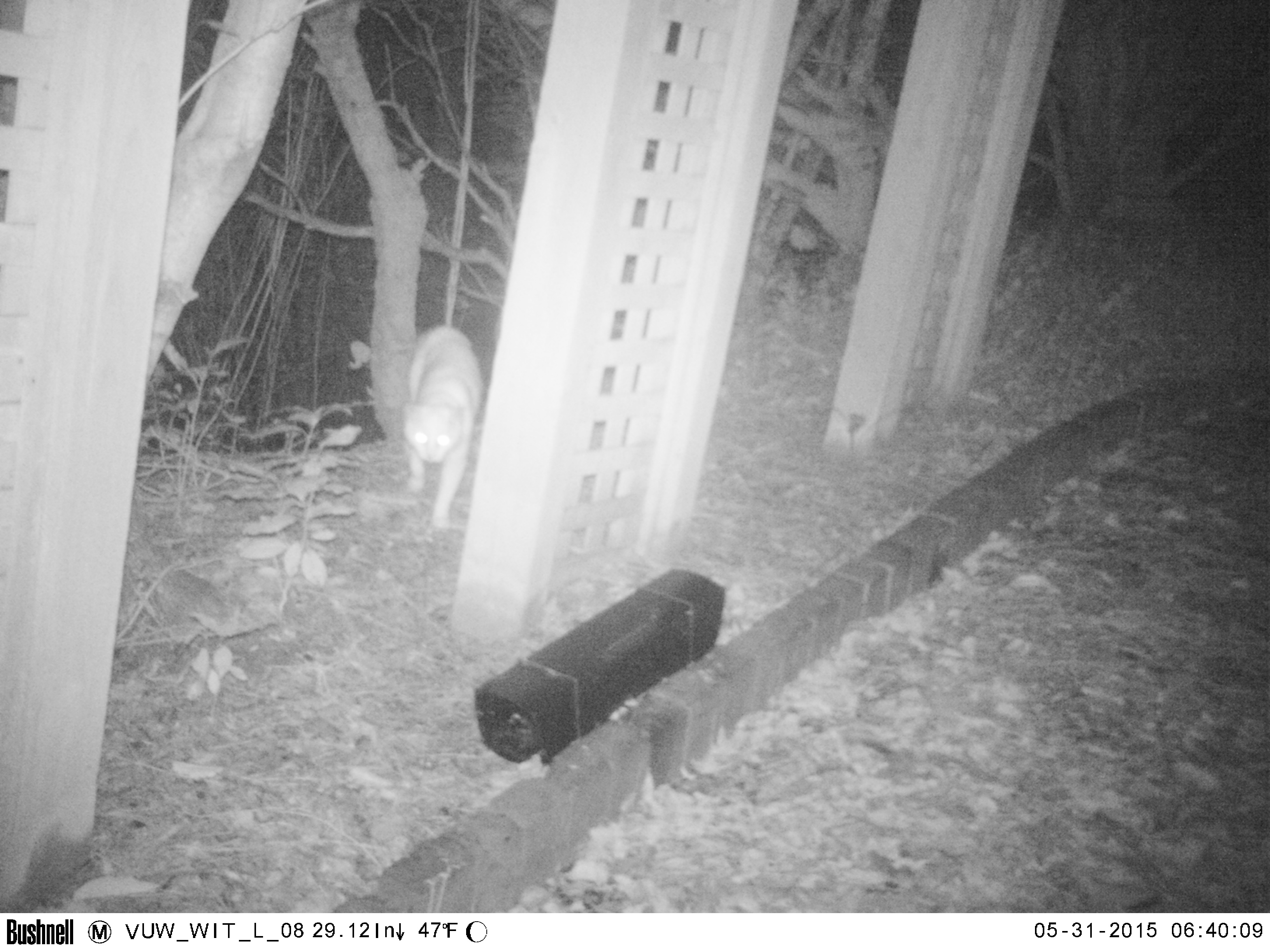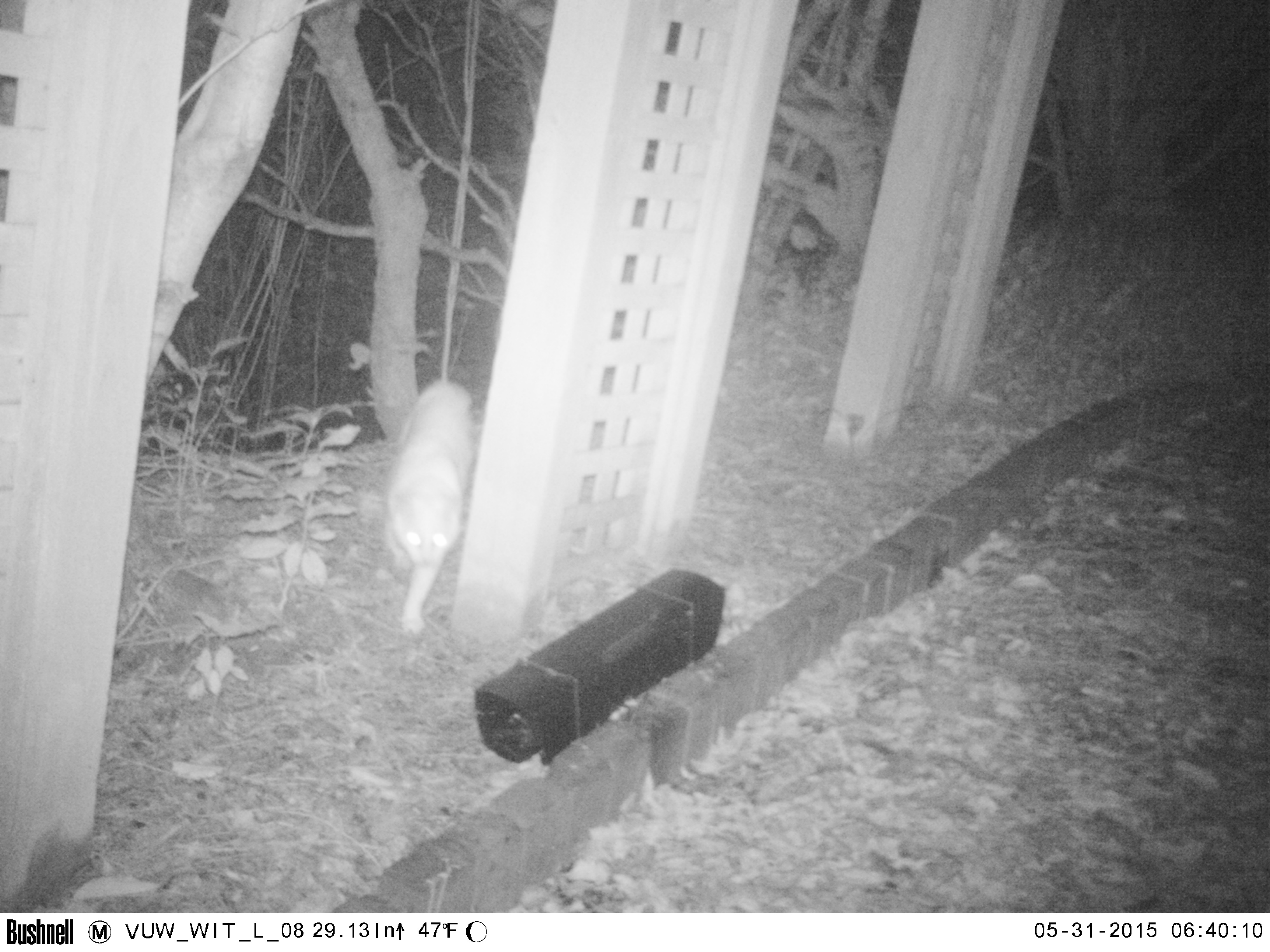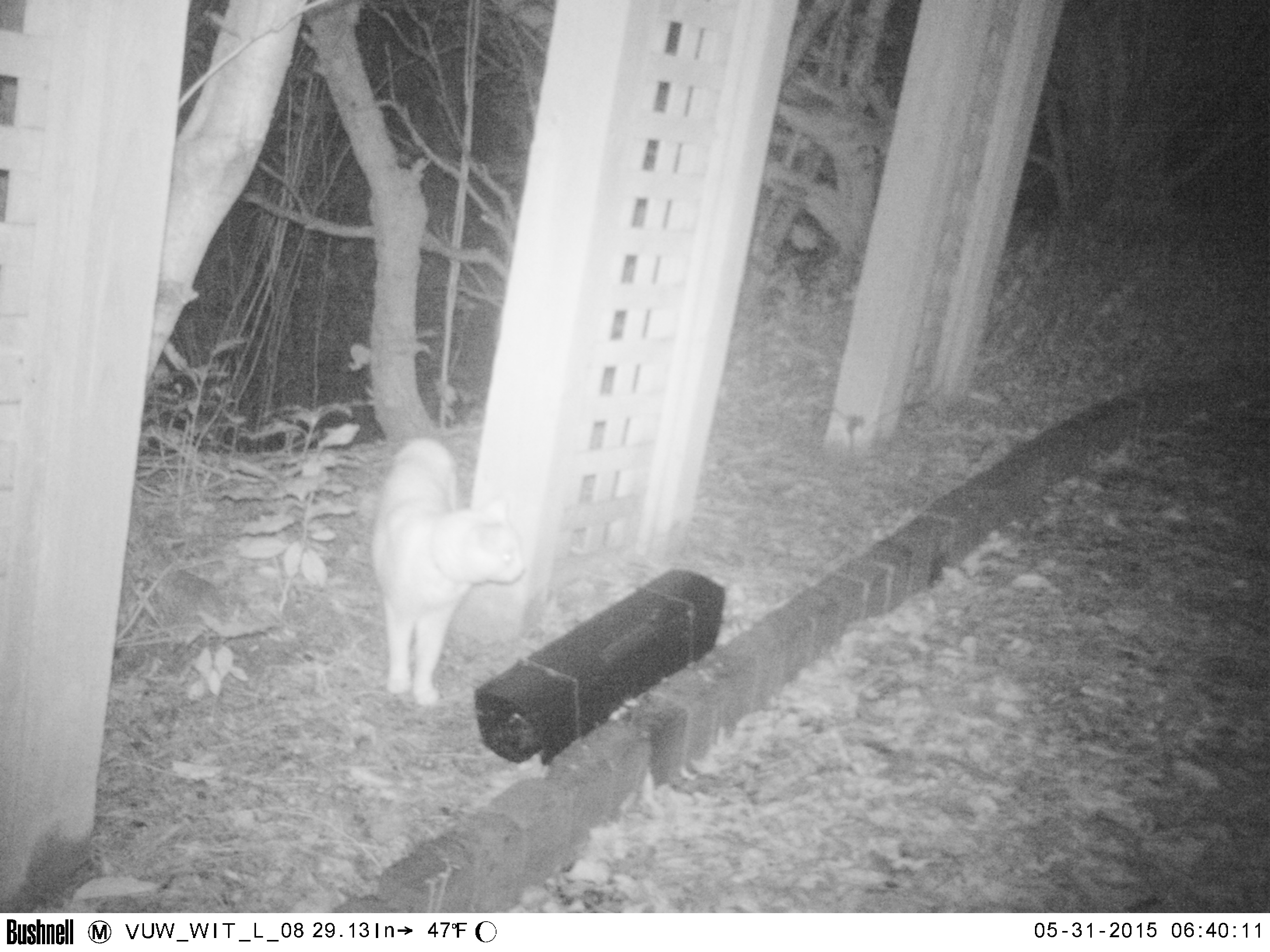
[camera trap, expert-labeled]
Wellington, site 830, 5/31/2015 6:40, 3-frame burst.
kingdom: Animalia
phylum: Chordata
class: Mammalia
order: Carnivora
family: Felidae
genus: Felis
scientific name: Felis catus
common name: cat